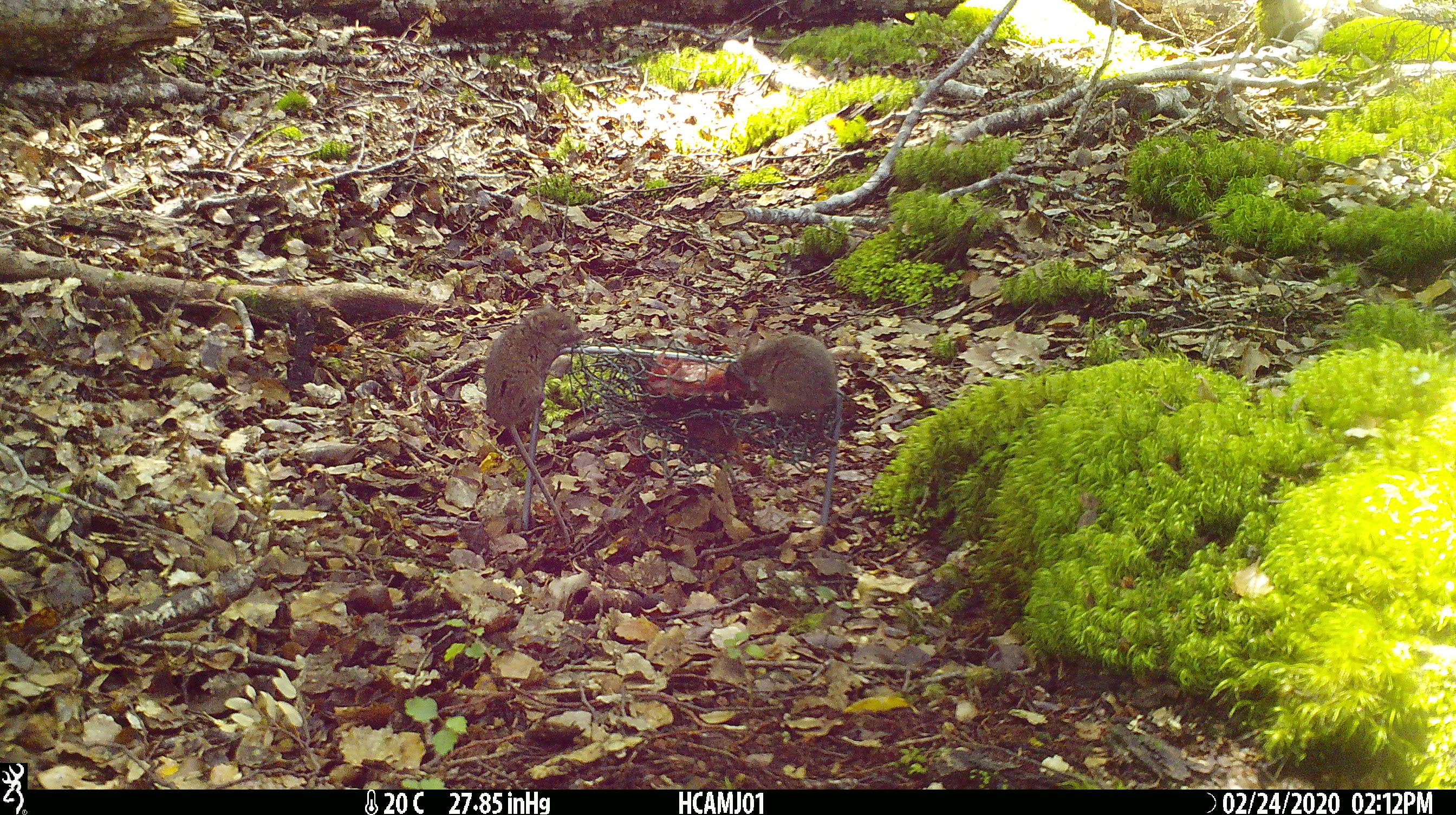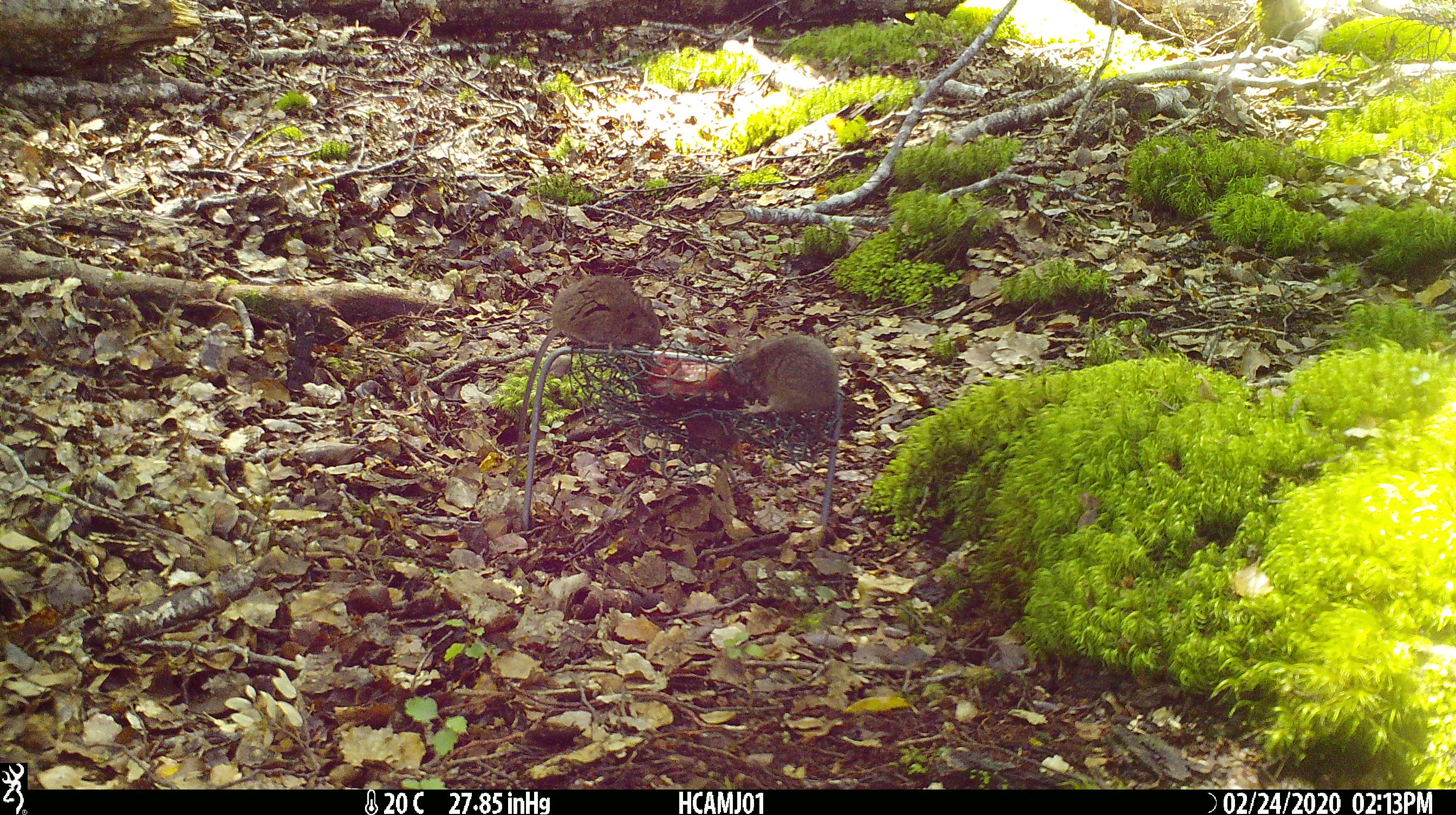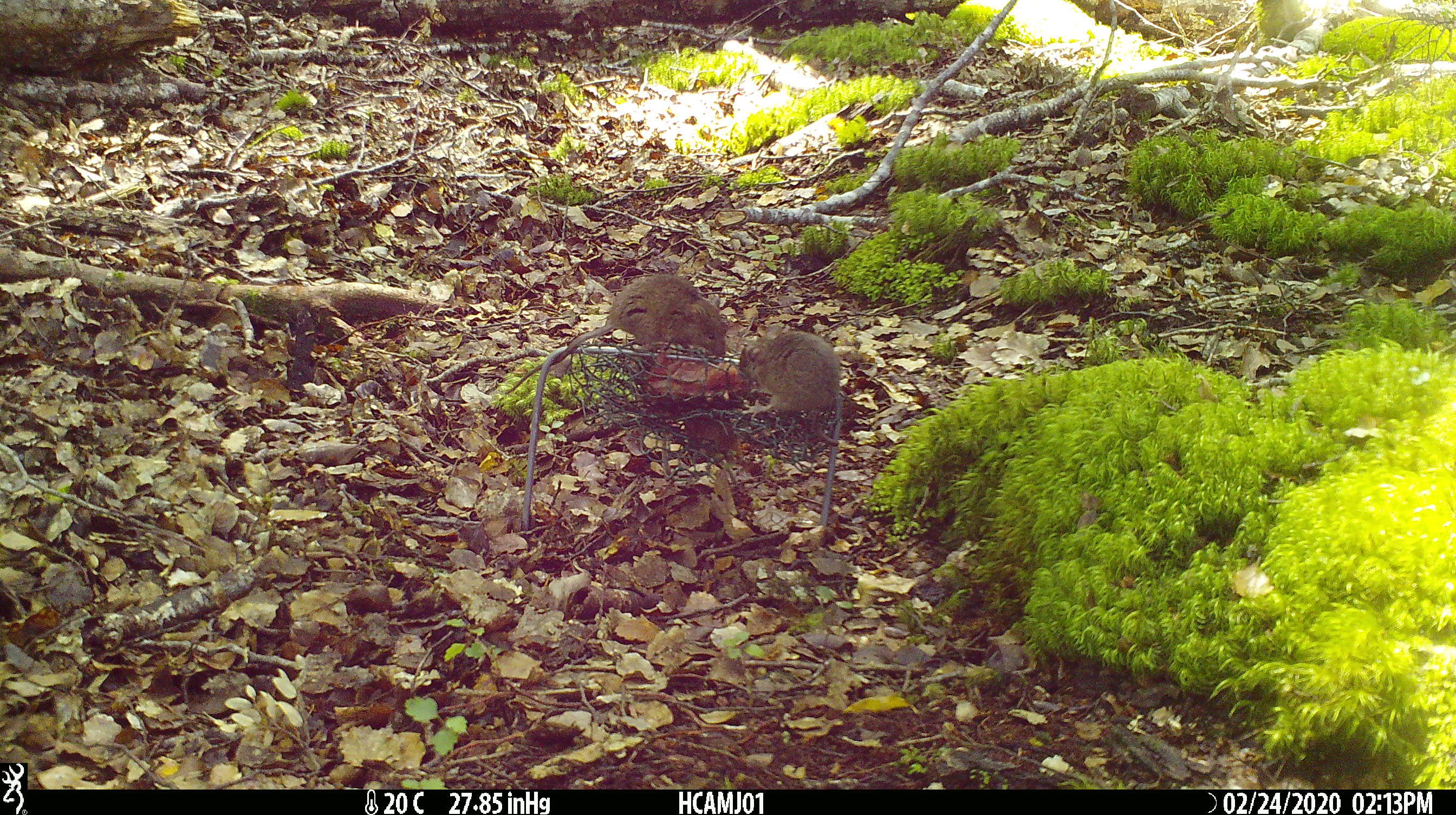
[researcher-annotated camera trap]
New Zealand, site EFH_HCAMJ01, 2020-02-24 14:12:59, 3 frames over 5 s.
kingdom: Animalia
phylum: Chordata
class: Mammalia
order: Rodentia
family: Muridae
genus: Mus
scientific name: Mus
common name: mouse